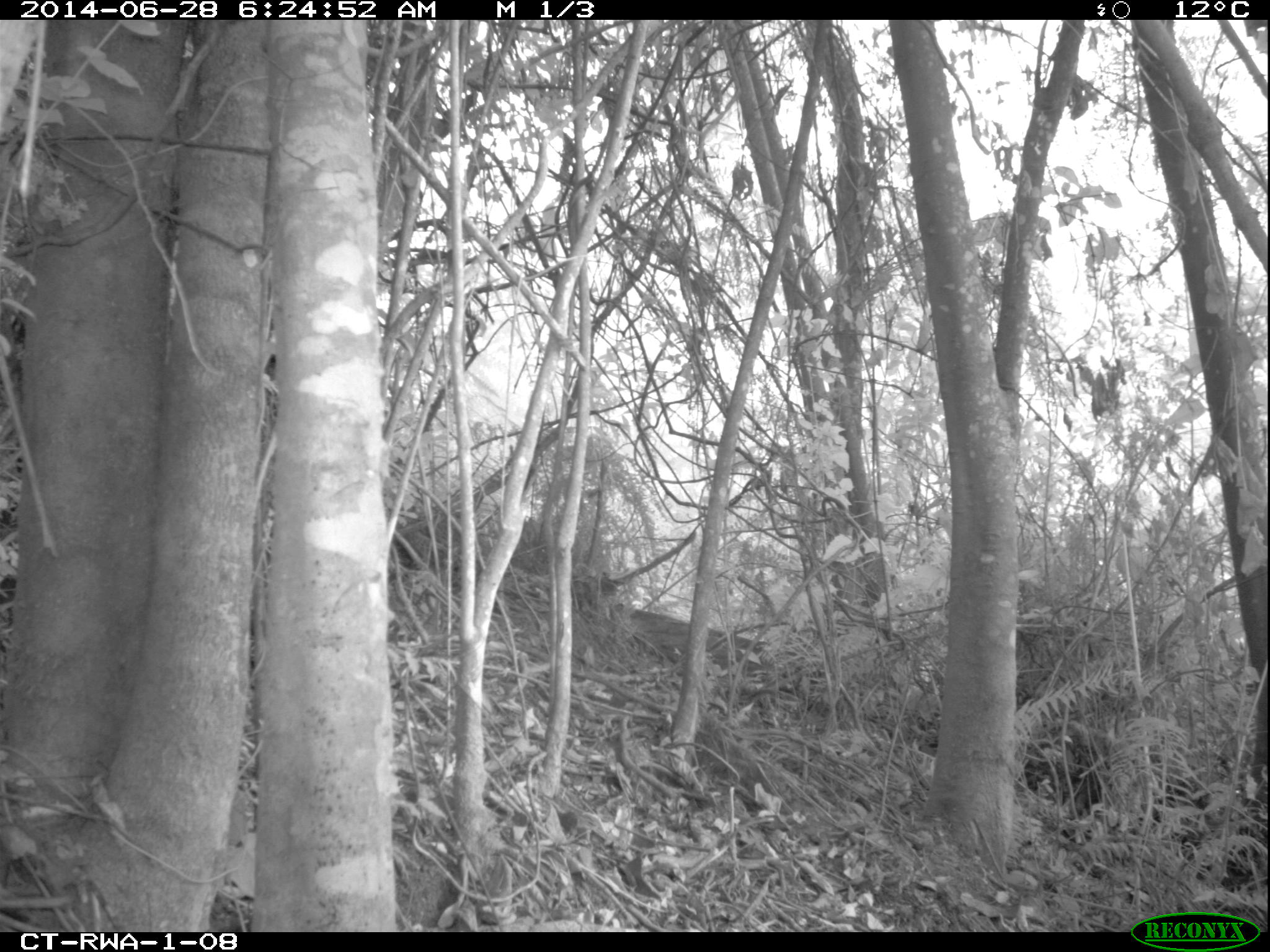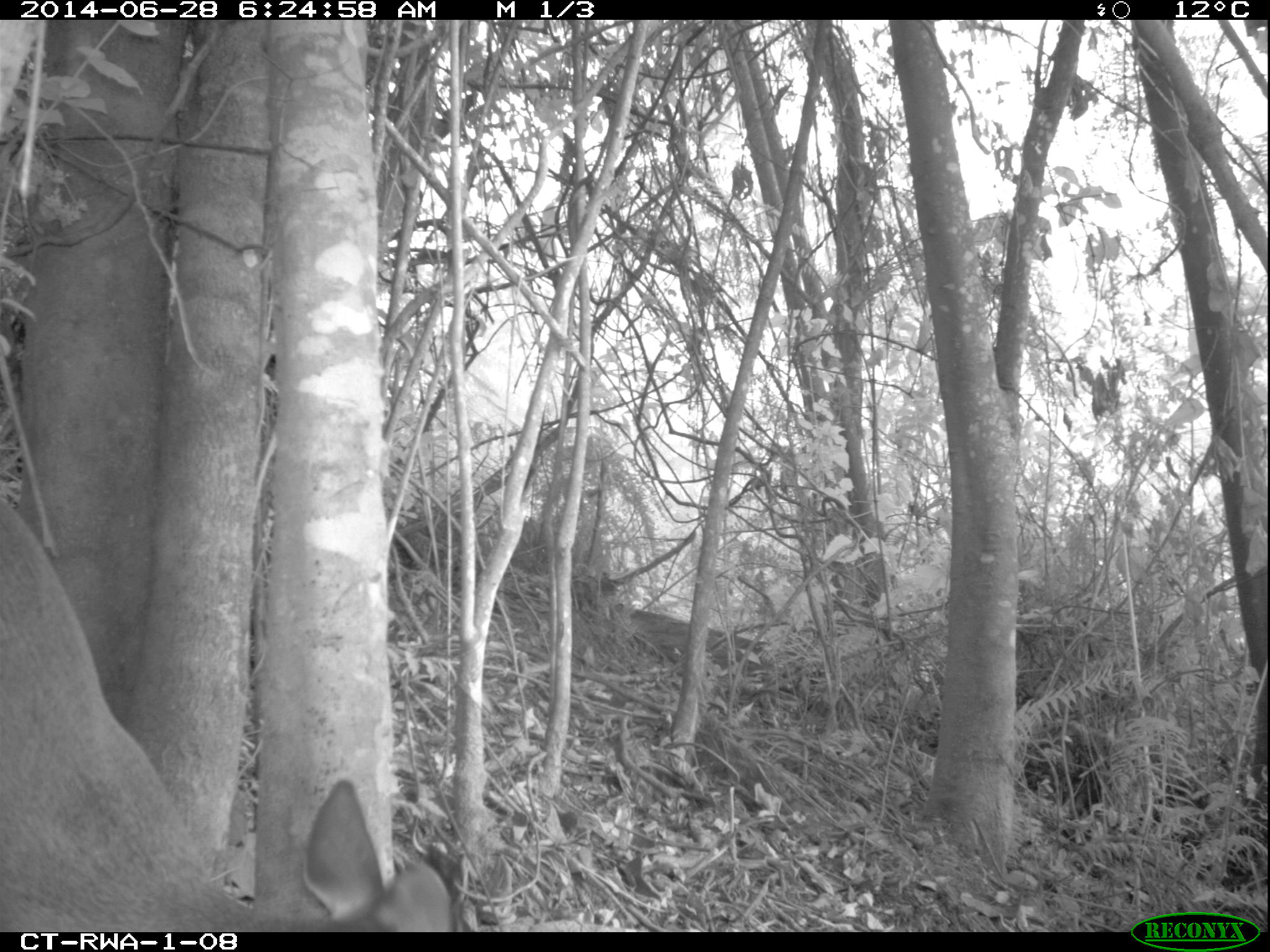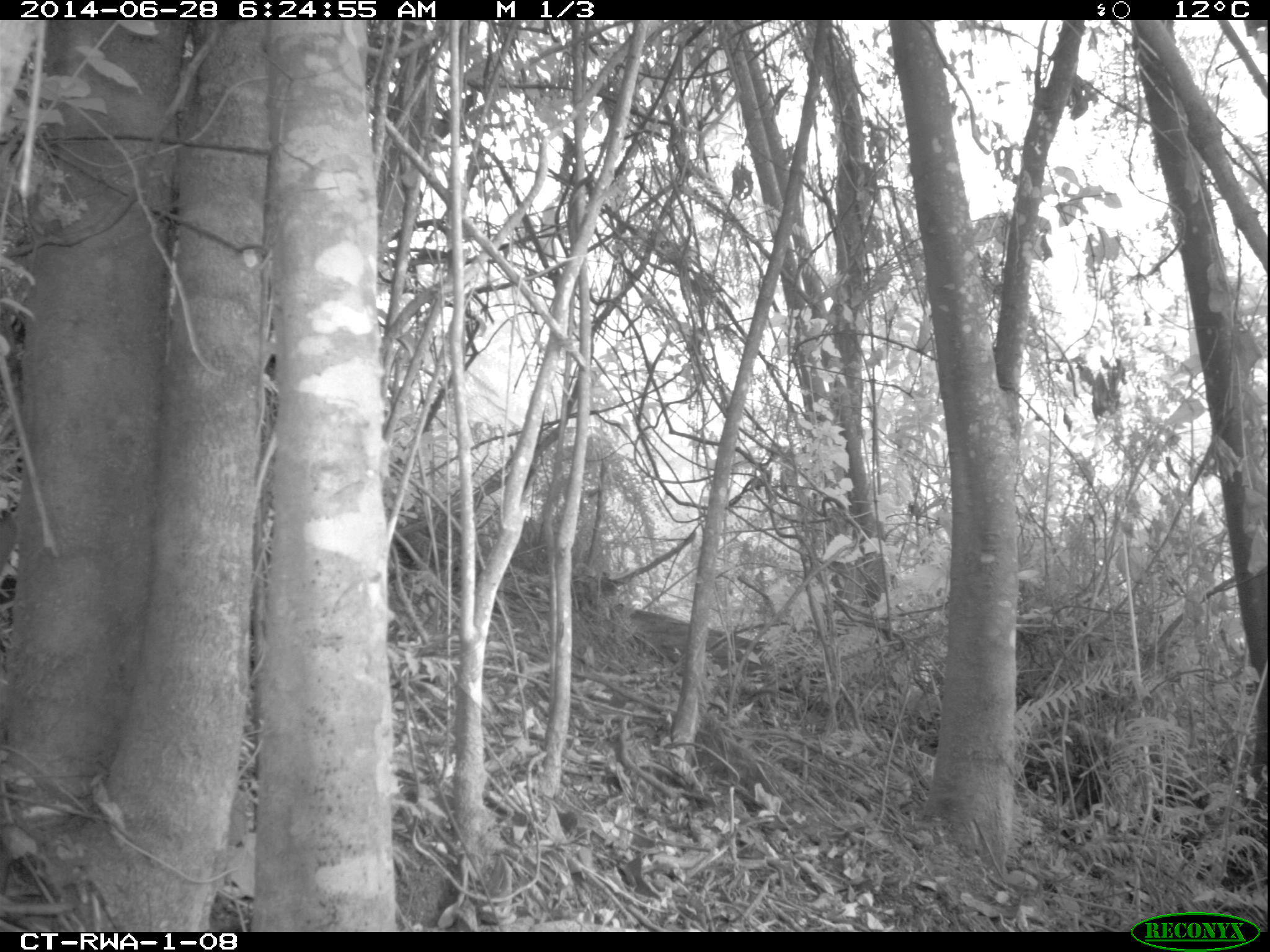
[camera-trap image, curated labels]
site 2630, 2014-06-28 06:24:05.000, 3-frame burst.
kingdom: Animalia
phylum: Chordata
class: Mammalia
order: Artiodactyla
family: Bovidae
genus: Cephalophus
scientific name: Cephalophus nigrifrons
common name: black-fronted duiker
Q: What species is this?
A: Cephalophus nigrifrons (black-fronted duiker).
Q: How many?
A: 1.